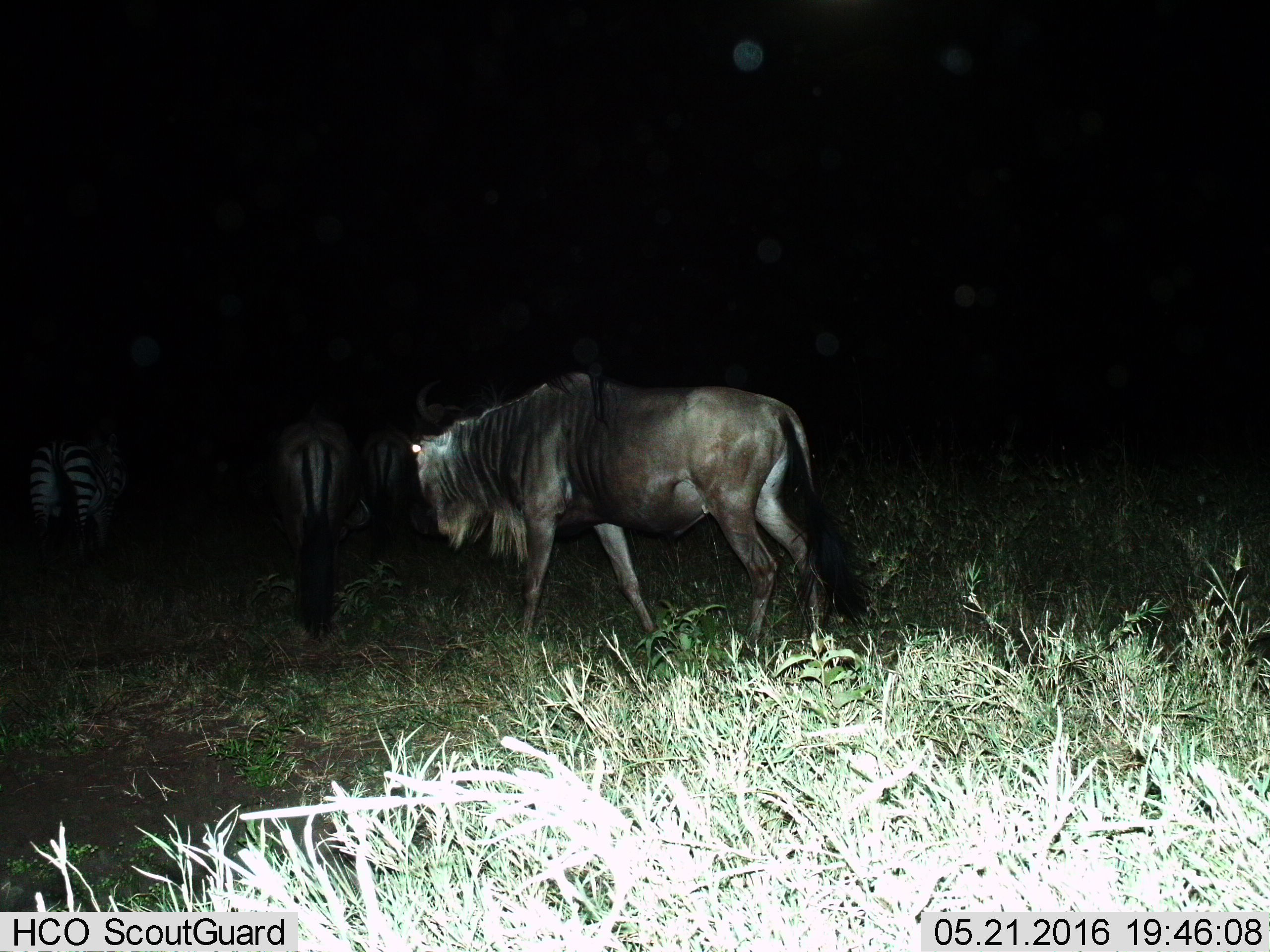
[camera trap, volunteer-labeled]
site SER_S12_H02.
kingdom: Animalia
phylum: Chordata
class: Mammalia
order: Artiodactyla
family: Bovidae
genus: Connochaetes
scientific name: Connochaetes taurinus taurinus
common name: blue wildebeest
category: wildebeestblue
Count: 3.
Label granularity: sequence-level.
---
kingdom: Animalia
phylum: Chordata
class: Mammalia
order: Perissodactyla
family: Equidae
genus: Equus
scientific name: Equus quagga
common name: plains zebra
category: zebraplains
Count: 2.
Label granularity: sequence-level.